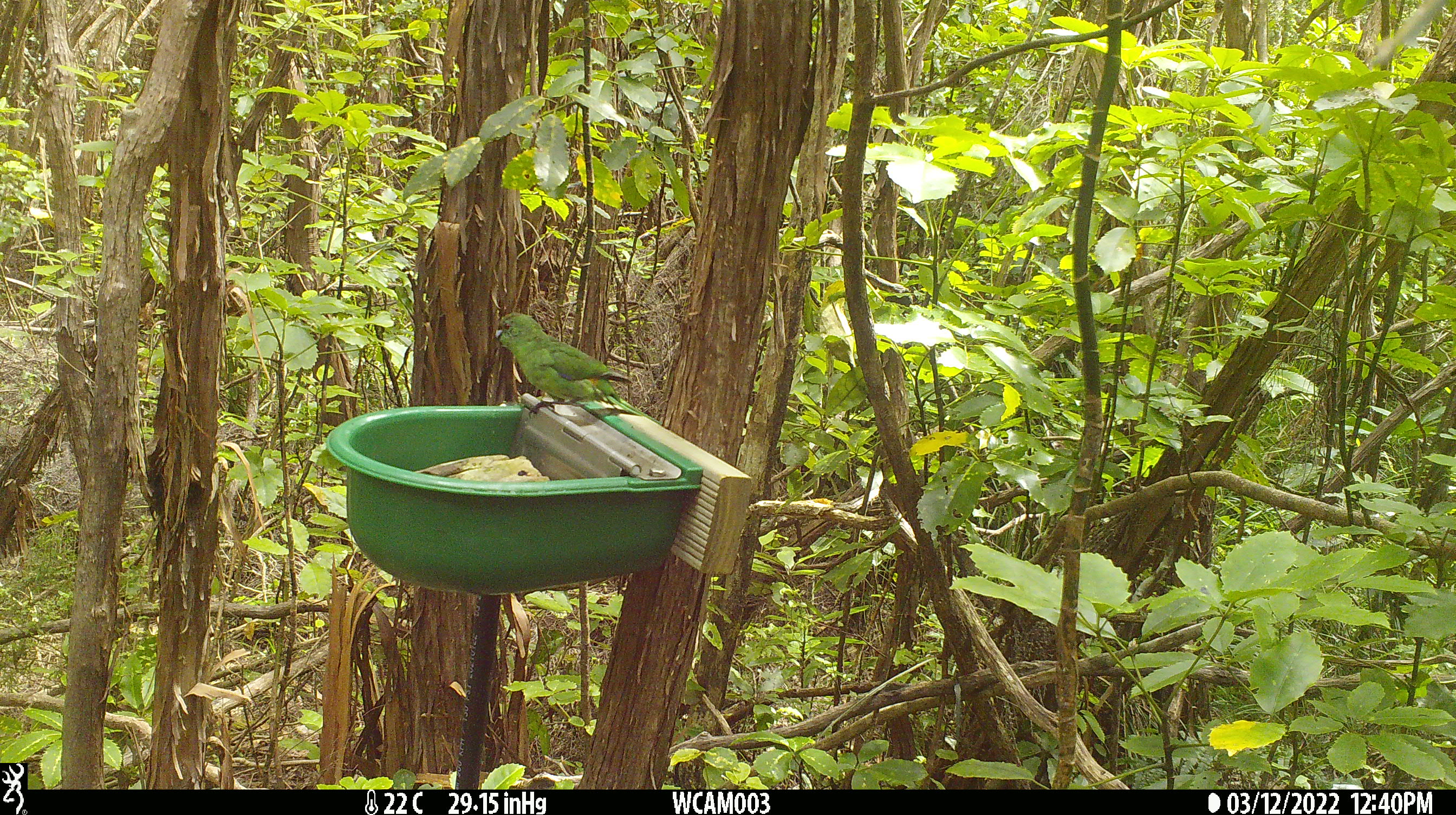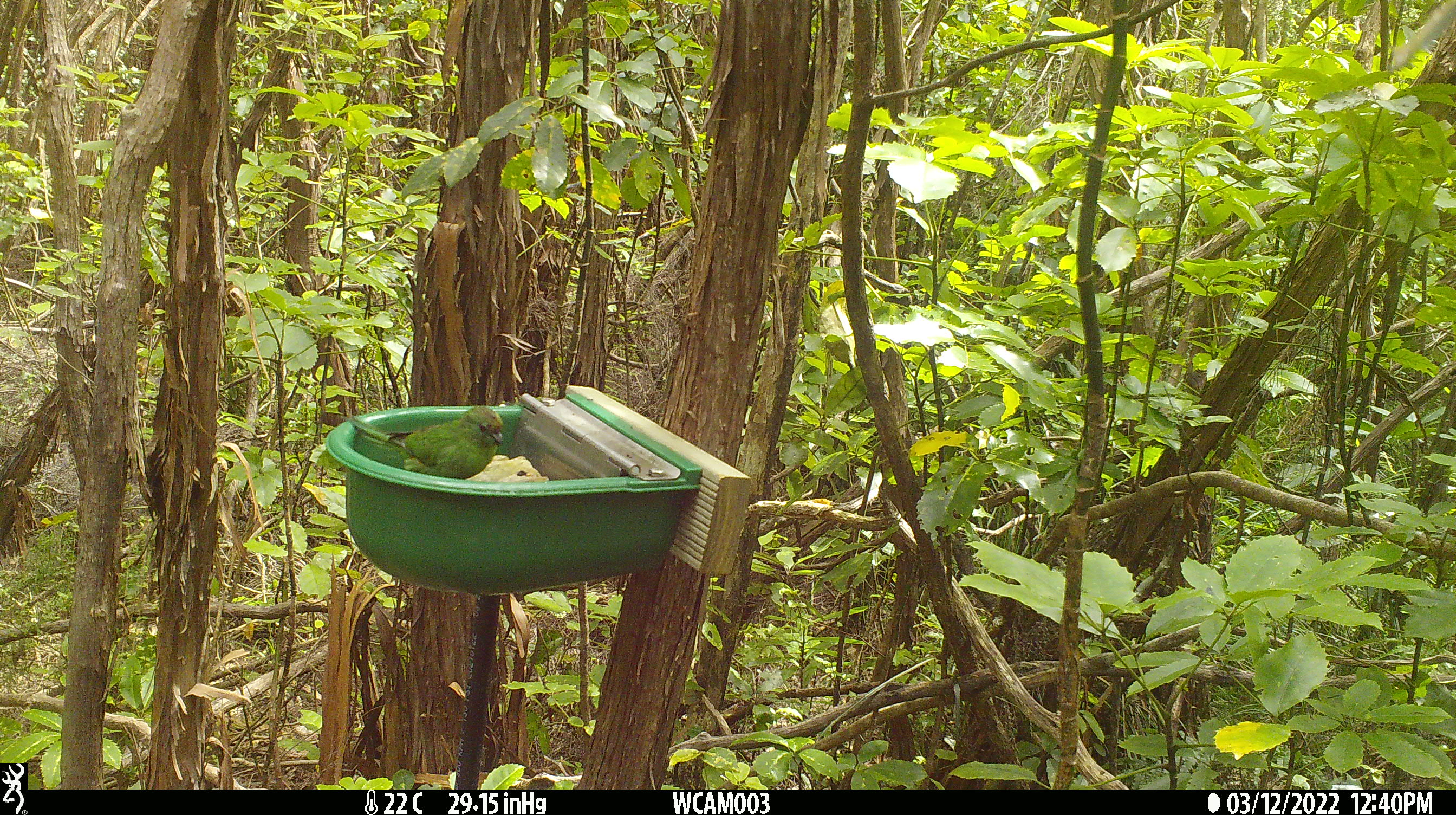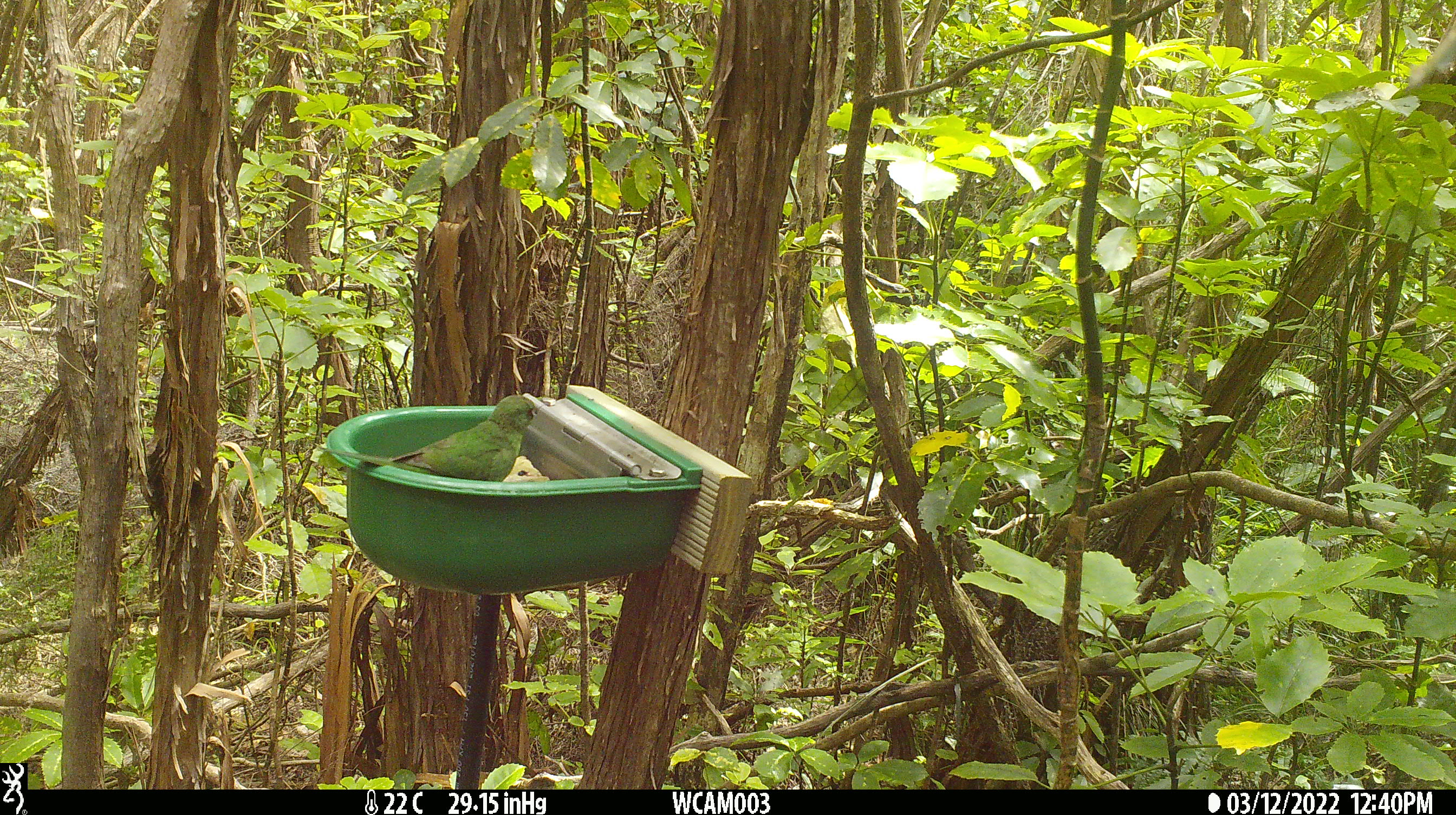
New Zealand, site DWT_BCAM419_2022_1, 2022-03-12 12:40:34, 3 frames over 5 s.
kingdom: Animalia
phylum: Chordata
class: Aves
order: Psittaciformes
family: Psittaculidae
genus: Cyanoramphus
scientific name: Cyanoramphus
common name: parakeet